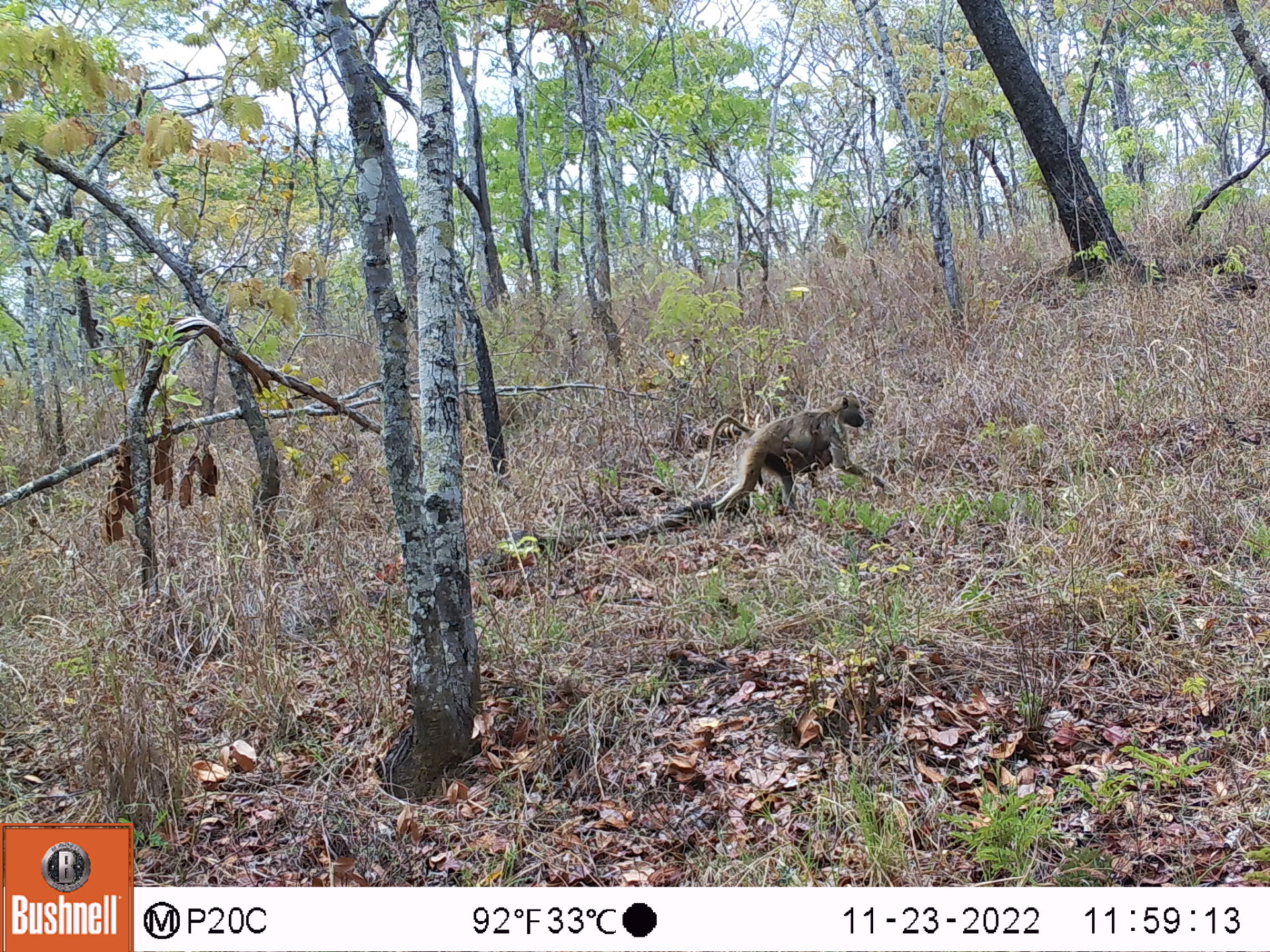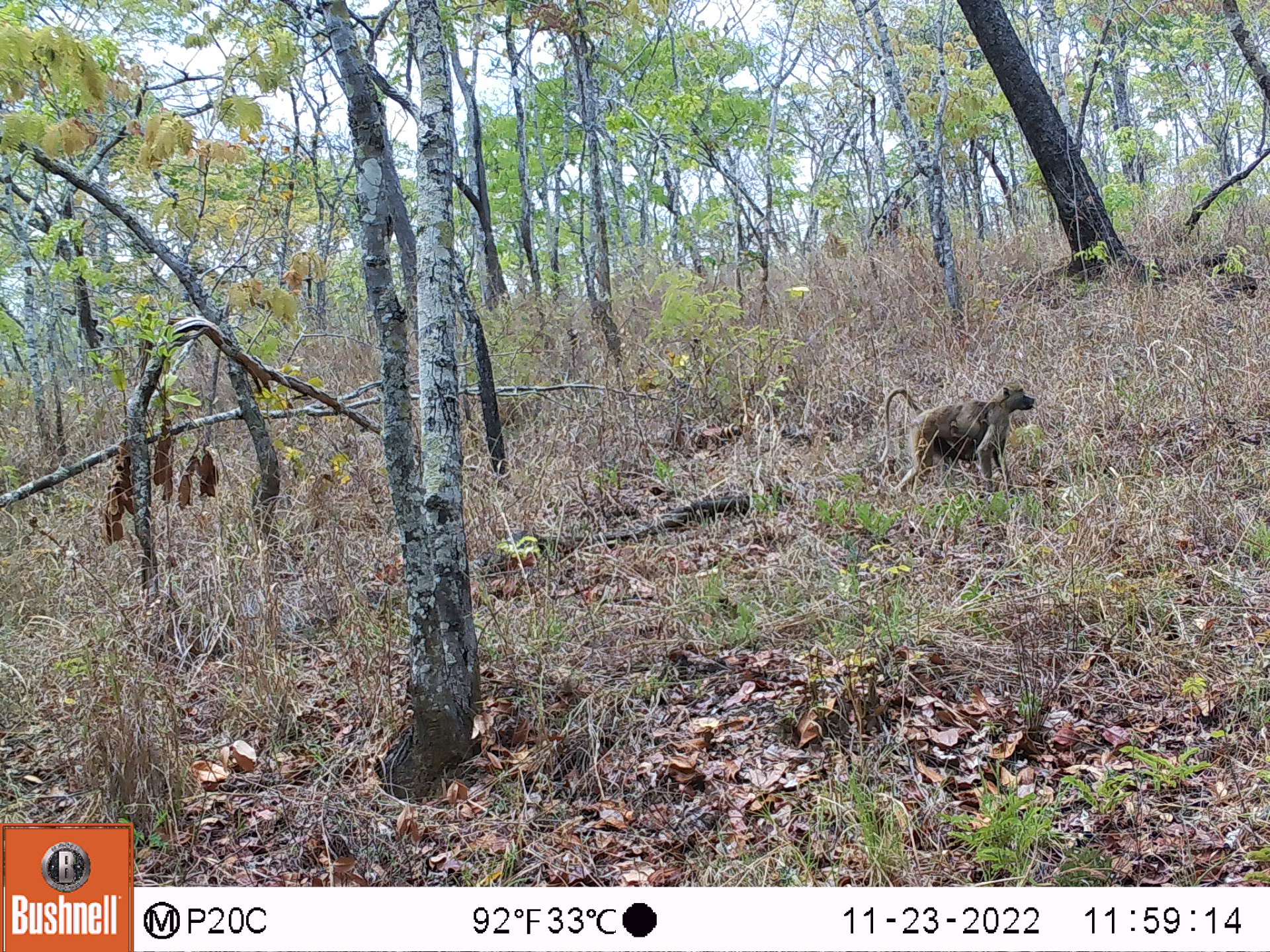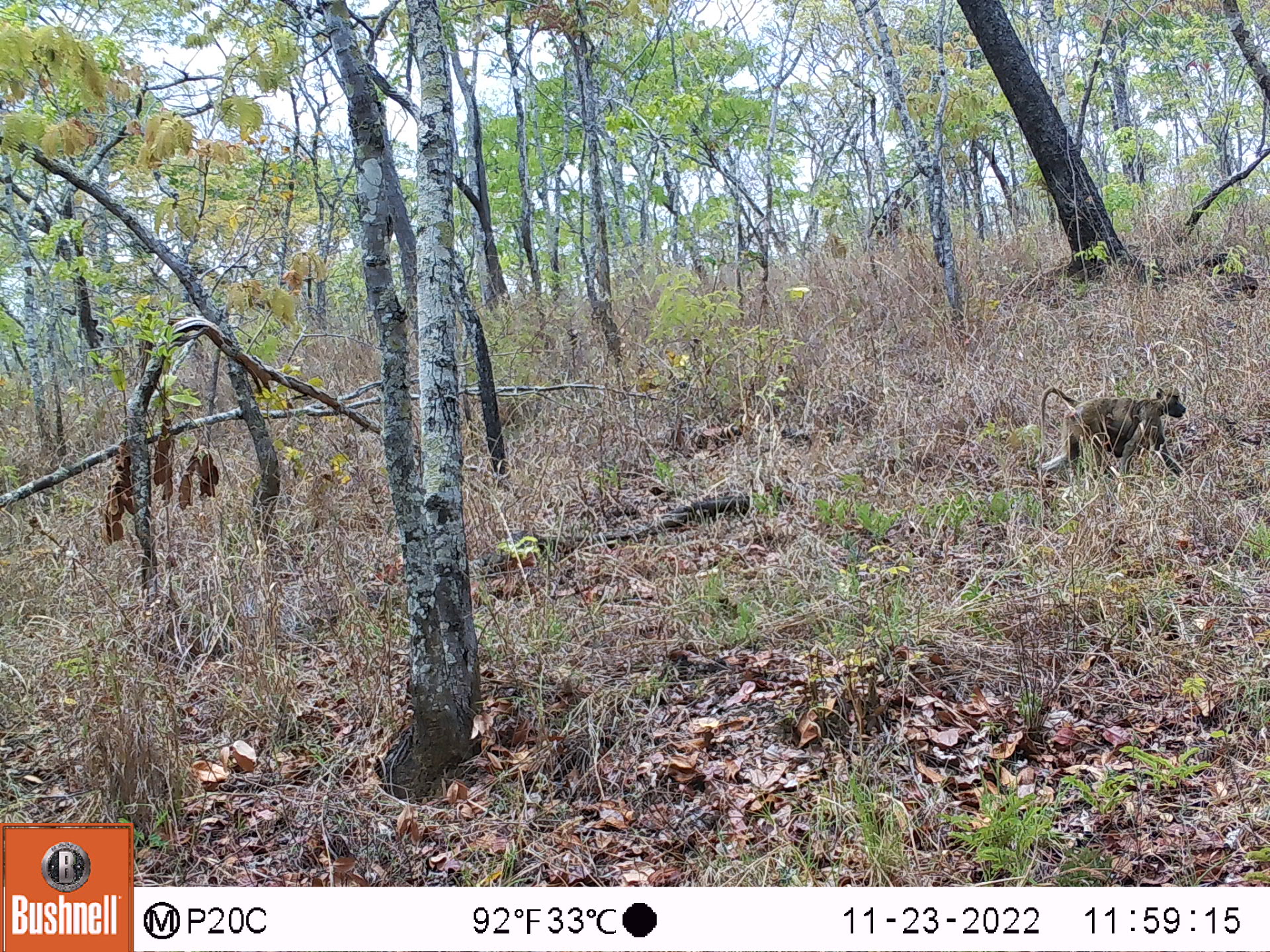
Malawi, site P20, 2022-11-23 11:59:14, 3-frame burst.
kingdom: Animalia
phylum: Chordata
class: Mammalia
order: Primates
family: Cercopithecidae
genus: Papio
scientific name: Papio cynocephalus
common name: yellow baboon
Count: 1.